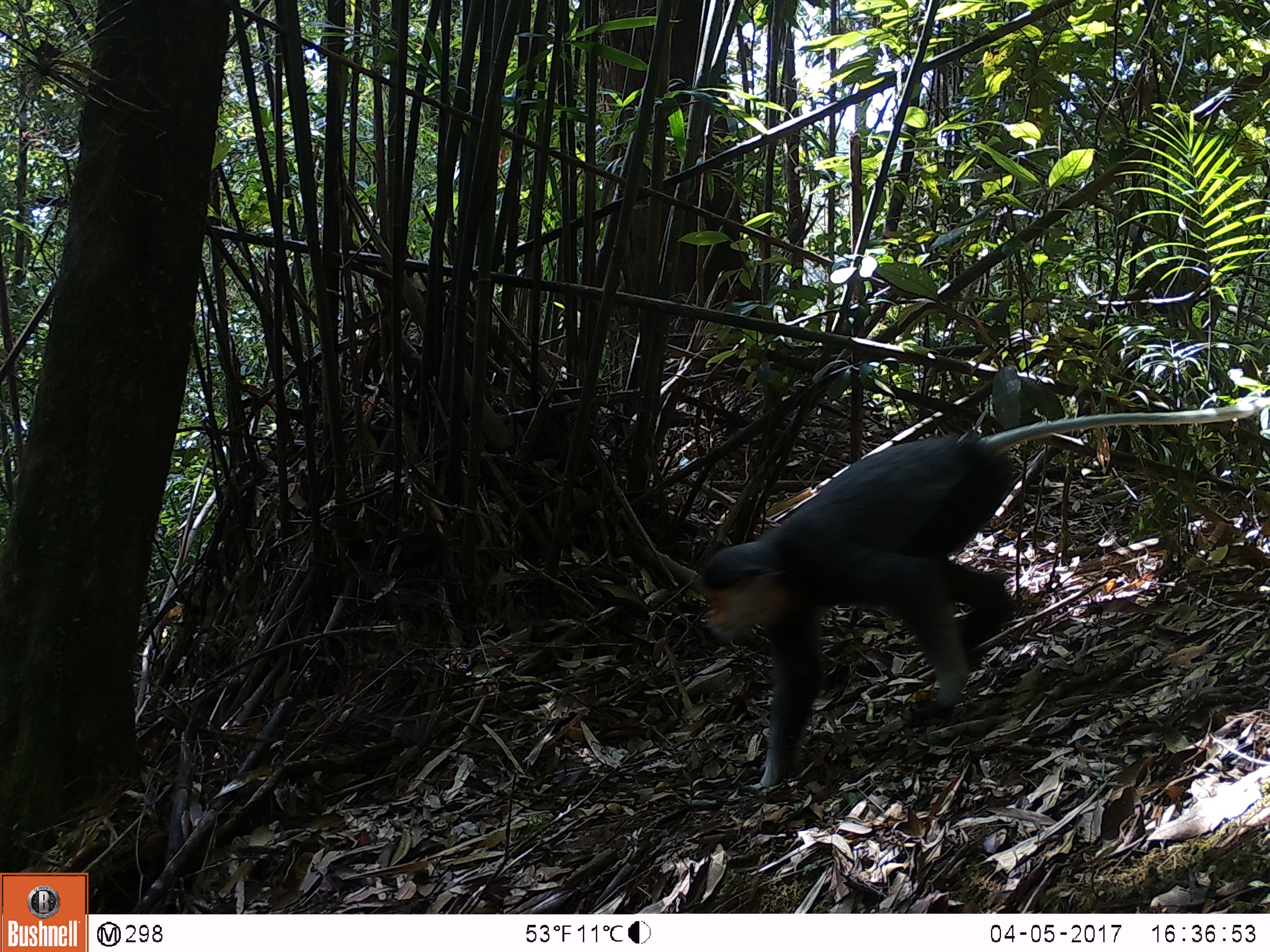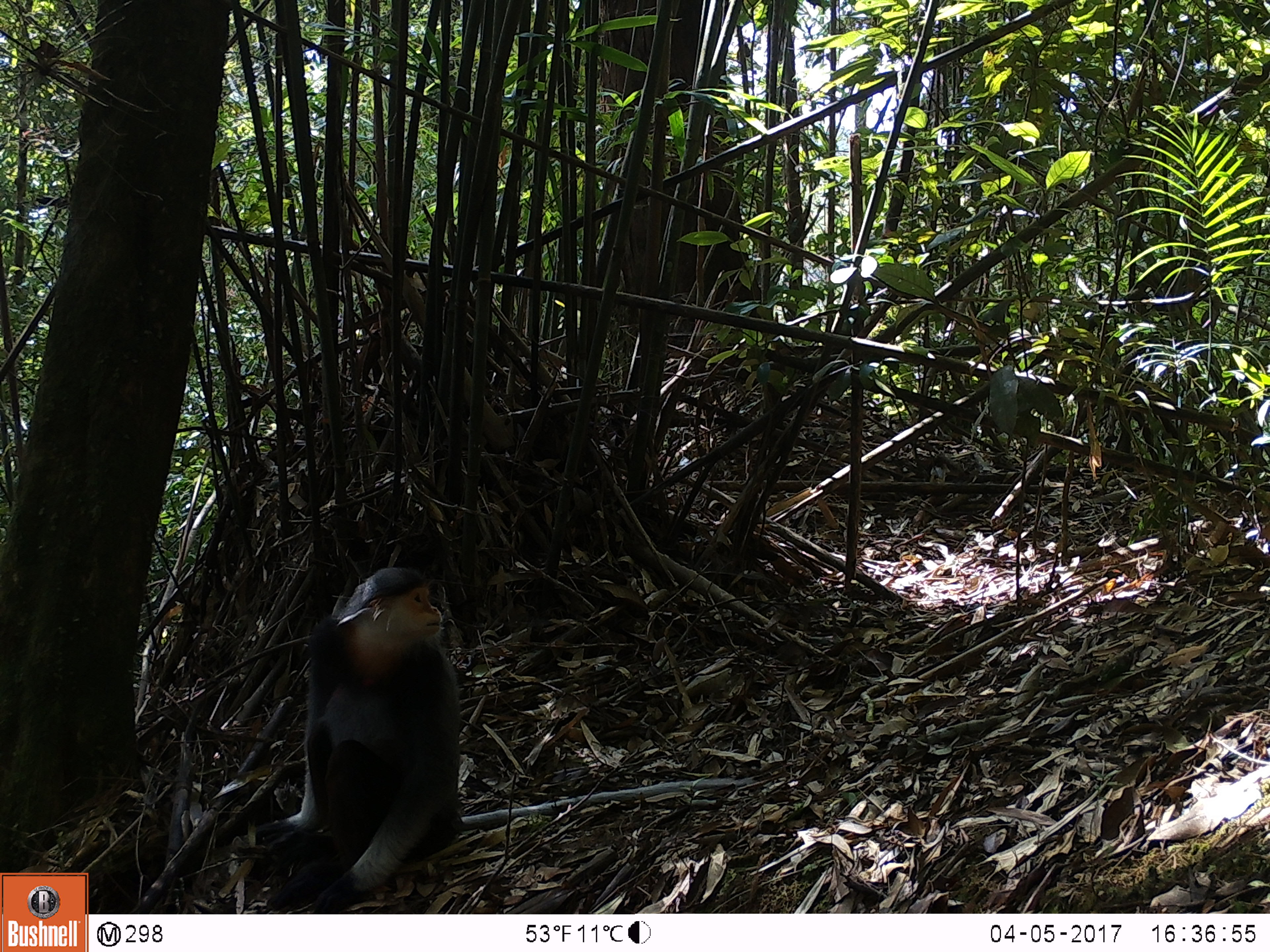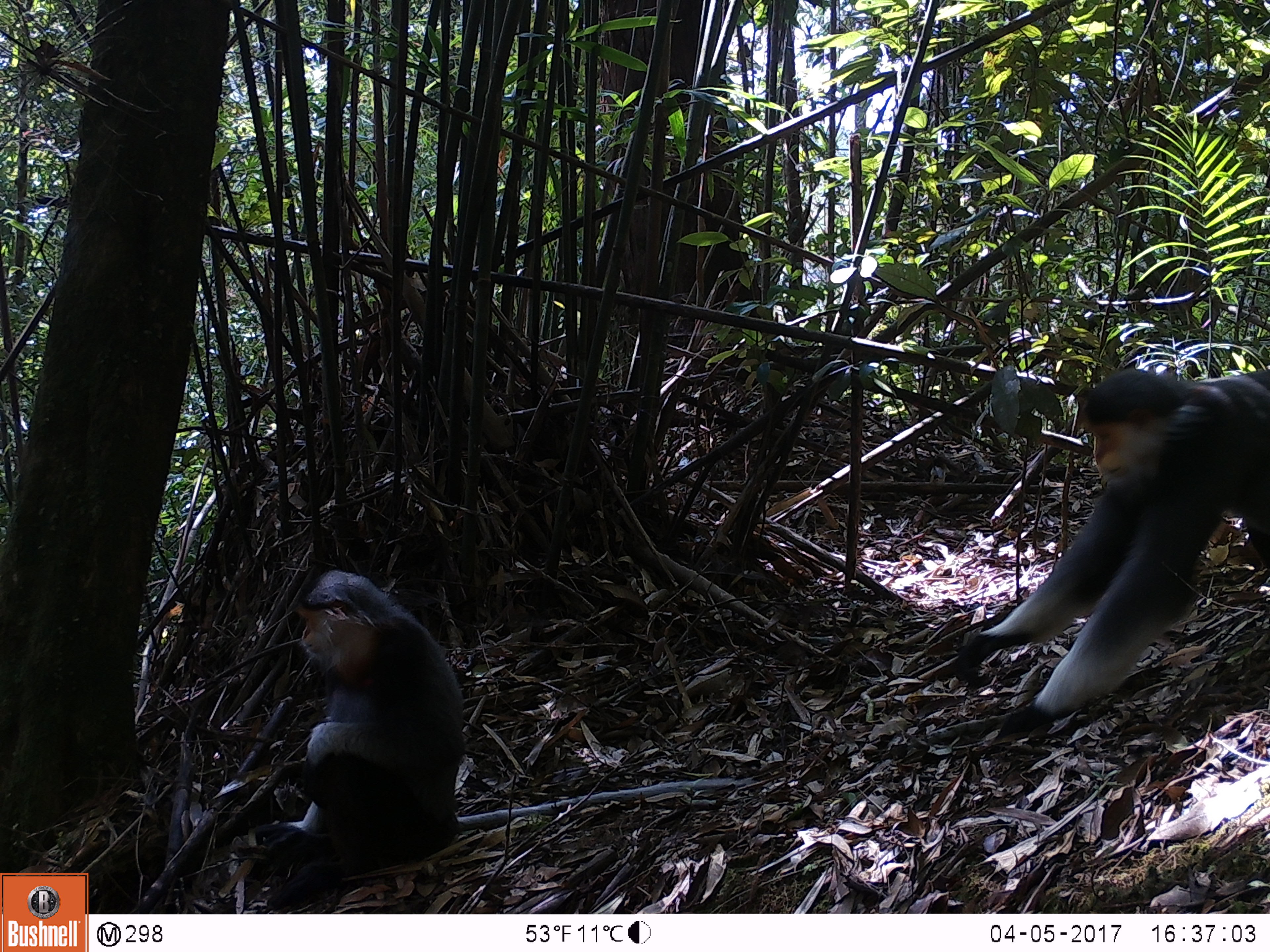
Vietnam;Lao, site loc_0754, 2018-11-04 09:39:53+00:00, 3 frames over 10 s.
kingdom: Animalia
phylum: Chordata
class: Mammalia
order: Primates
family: Cercopithecidae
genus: Pygathrix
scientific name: Pygathrix nemaeus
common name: red-shanked douc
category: red shanked douc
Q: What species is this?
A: Red shanked douc (red-shanked douc) (Pygathrix nemaeus).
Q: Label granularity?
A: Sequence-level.